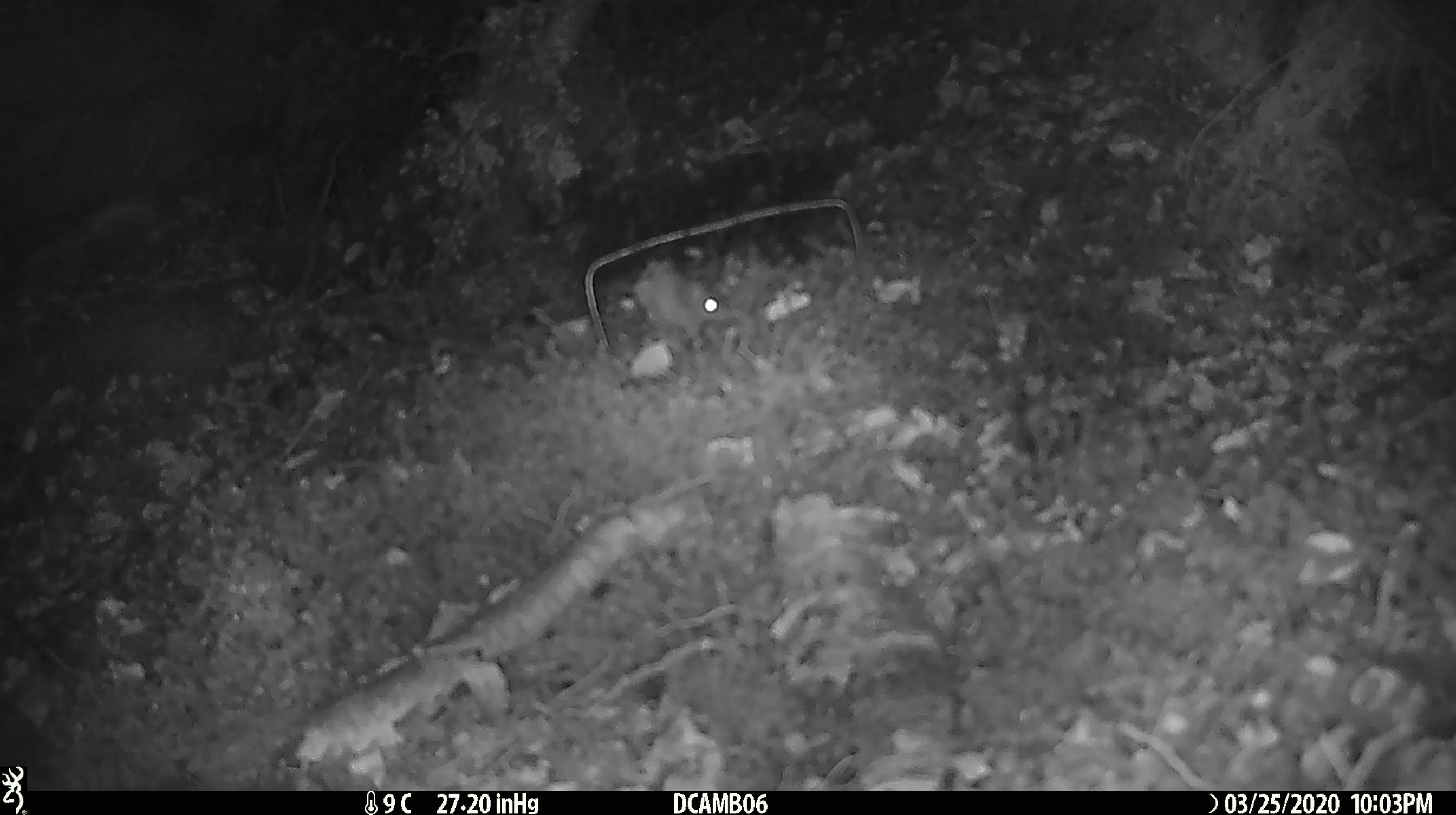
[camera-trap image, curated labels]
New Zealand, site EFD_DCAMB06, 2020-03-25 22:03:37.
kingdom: Animalia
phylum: Chordata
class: Mammalia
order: Rodentia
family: Muridae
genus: Mus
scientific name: Mus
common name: mouse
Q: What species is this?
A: Mouse (Mus).